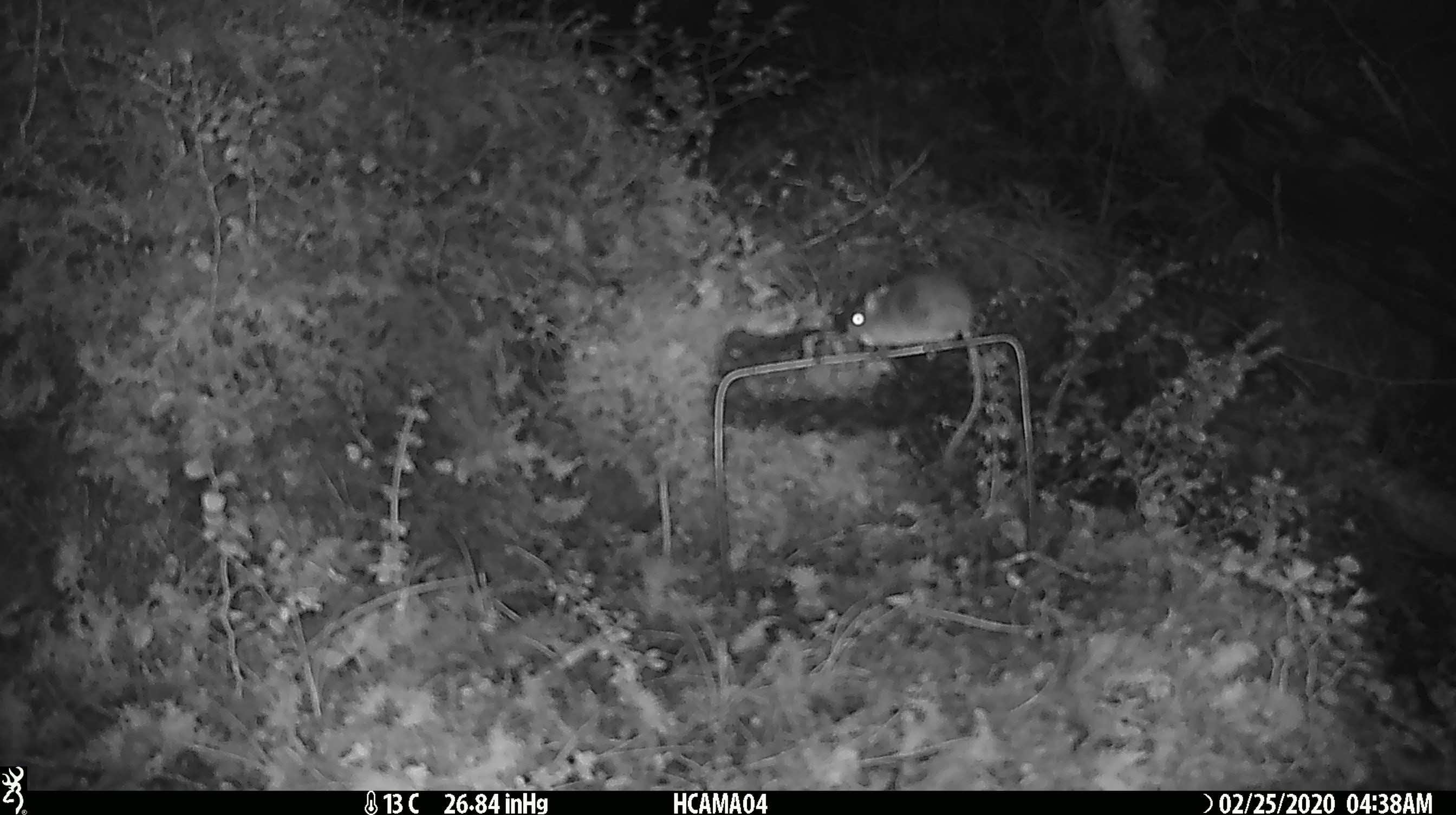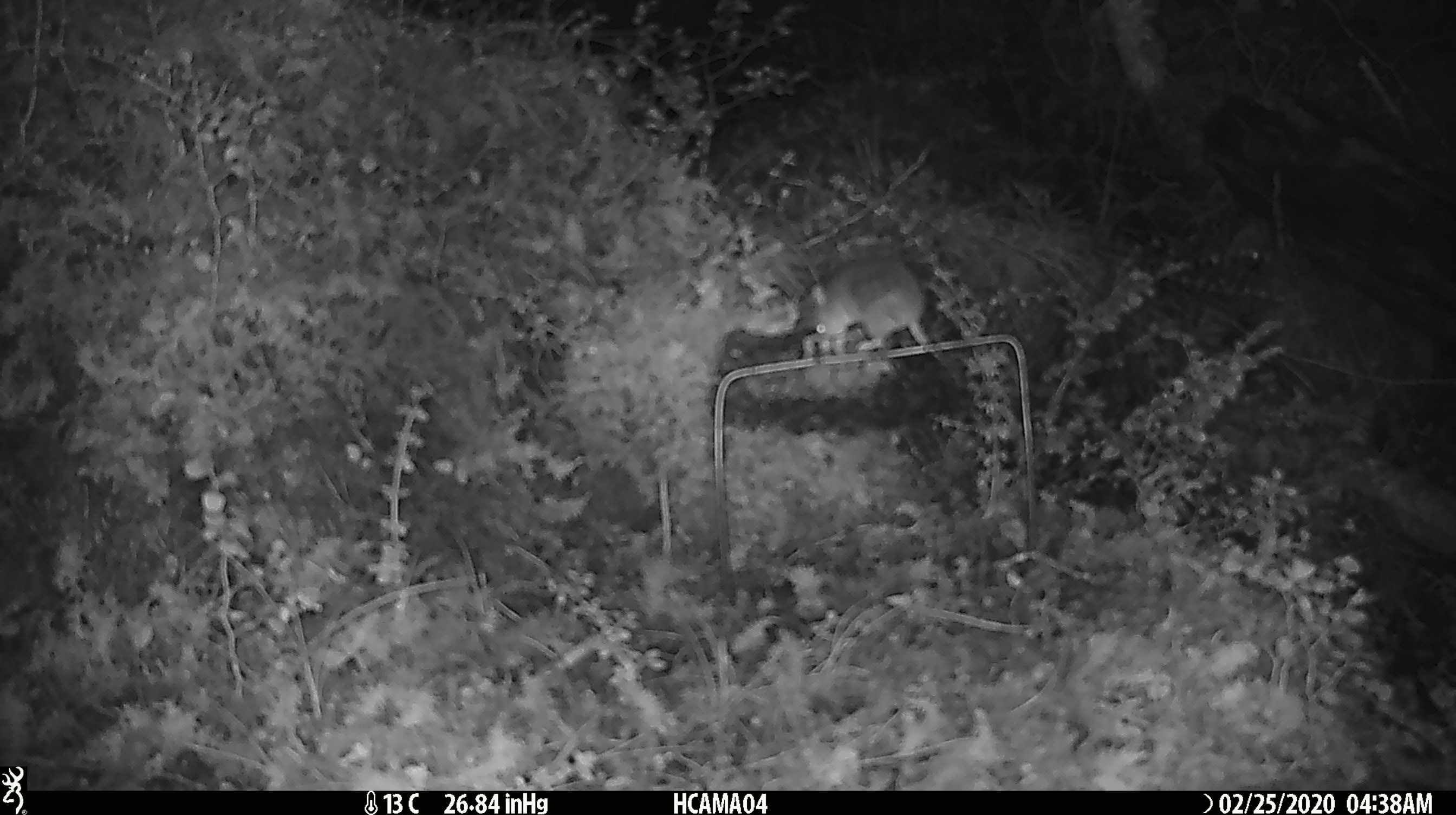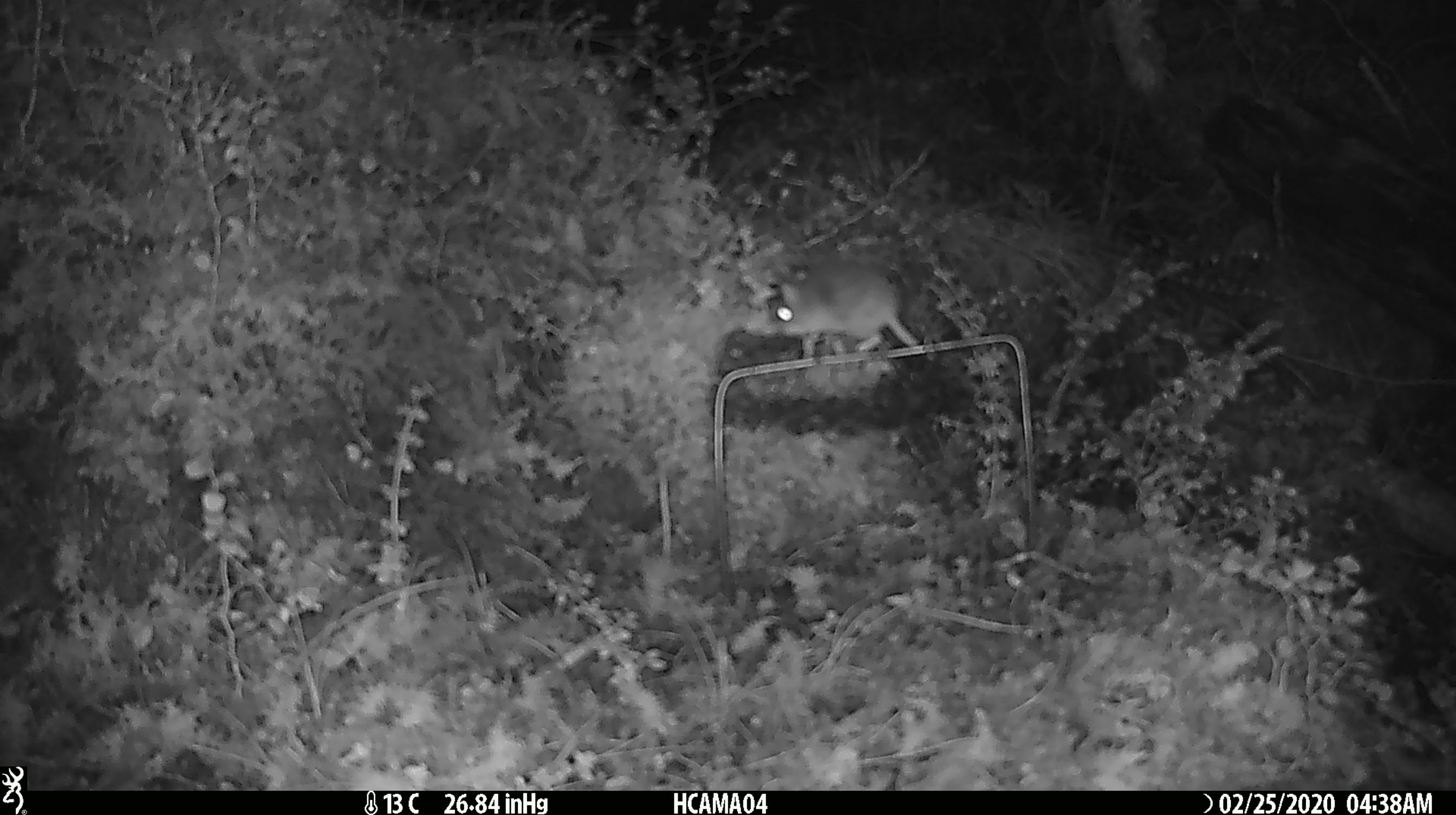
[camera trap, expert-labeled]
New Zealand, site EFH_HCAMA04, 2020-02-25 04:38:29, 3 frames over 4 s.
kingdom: Animalia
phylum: Chordata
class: Mammalia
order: Rodentia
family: Muridae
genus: Mus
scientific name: Mus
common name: mouse